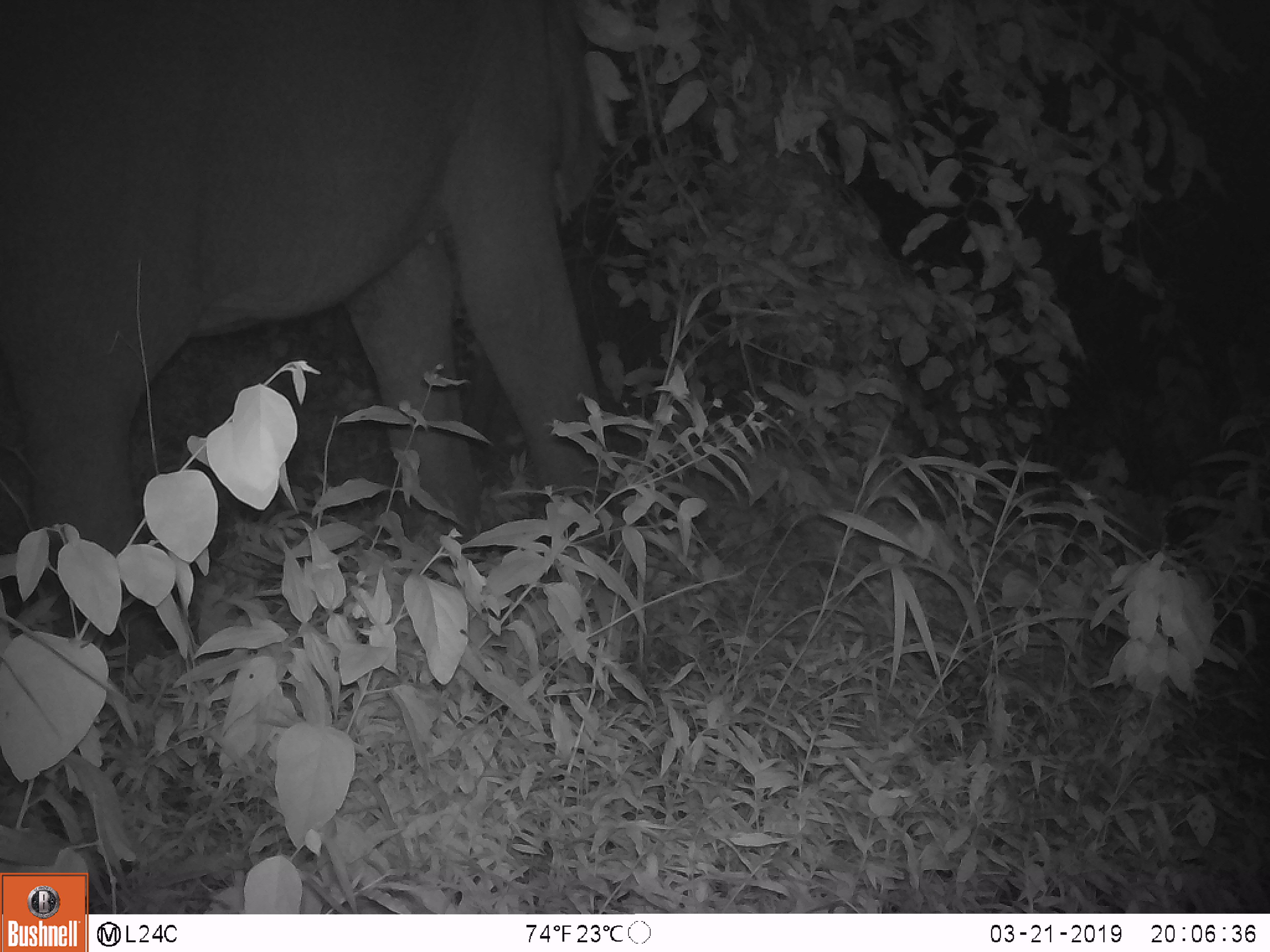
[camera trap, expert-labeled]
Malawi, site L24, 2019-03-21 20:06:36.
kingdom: Animalia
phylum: Chordata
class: Mammalia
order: Proboscidea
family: Elephantidae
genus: Loxodonta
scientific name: Loxodonta africana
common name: african savanna elephant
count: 1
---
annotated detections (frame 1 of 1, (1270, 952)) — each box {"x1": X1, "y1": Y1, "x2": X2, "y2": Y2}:
african savanna elephant: {"x1": 0, "y1": 0, "x2": 642, "y2": 631}